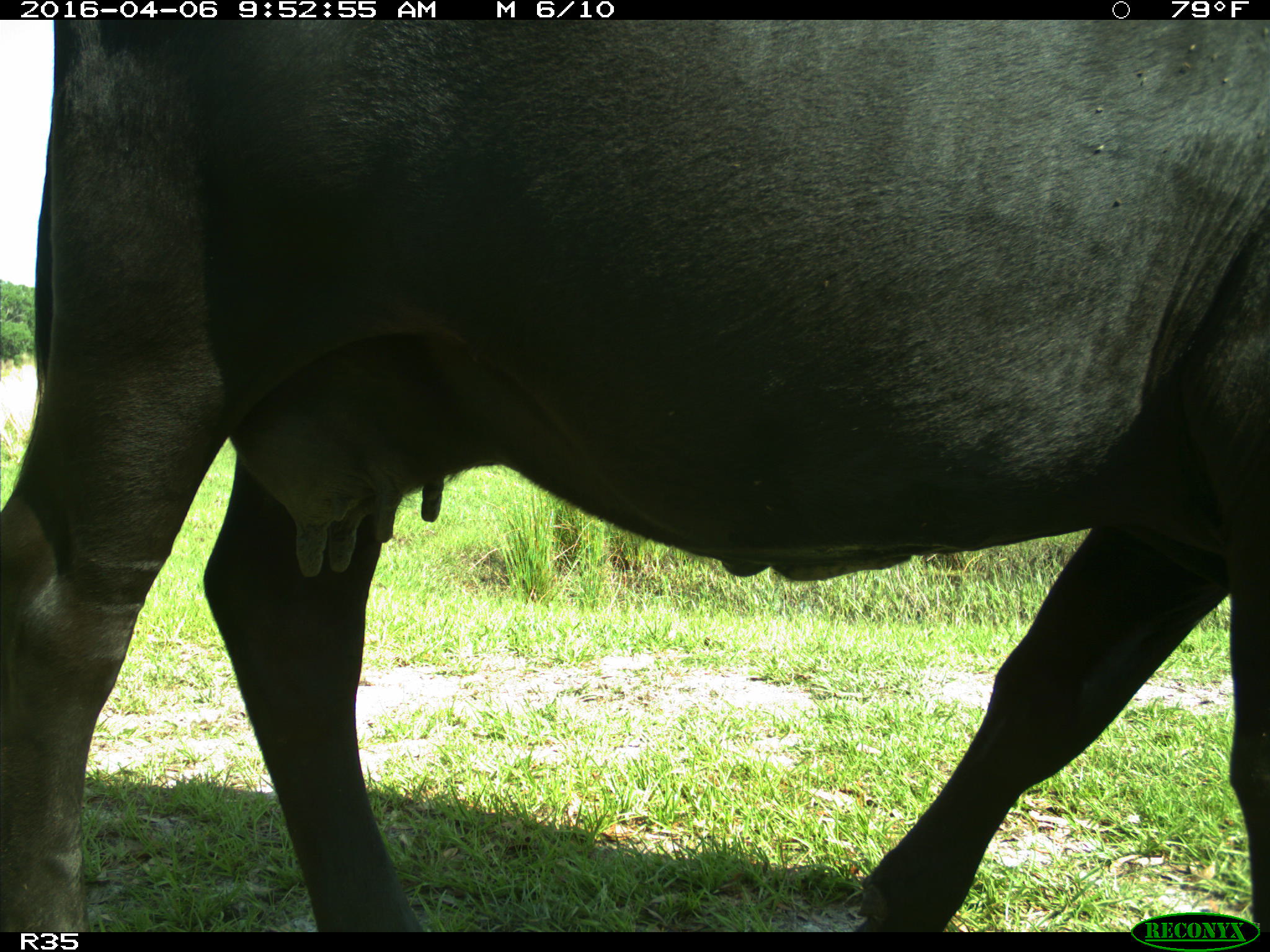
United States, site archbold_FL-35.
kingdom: Animalia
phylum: Chordata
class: Mammalia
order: Artiodactyla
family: Bovidae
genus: Bos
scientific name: Bos taurus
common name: domestic cow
Bos taurus (domestic cow).